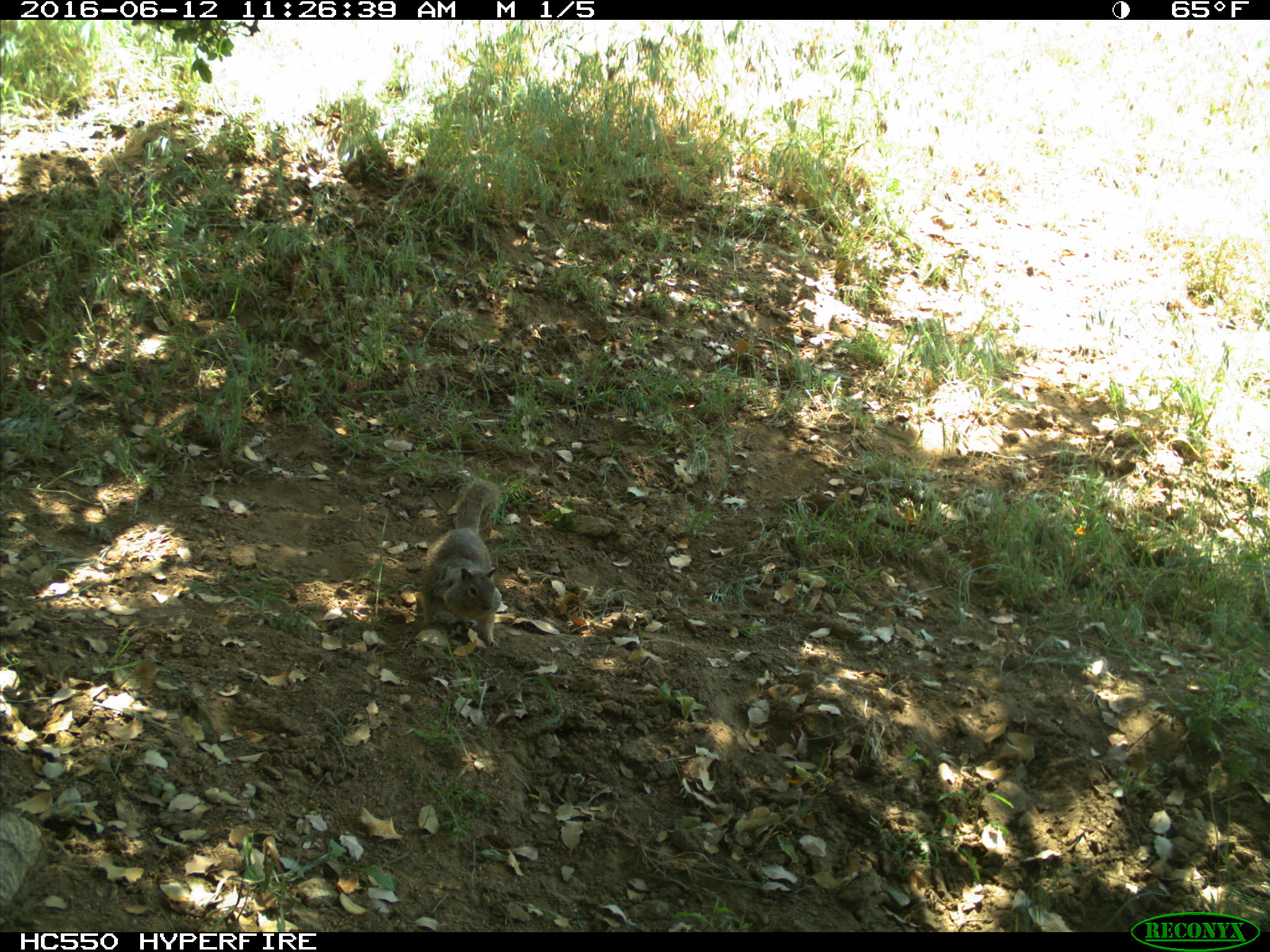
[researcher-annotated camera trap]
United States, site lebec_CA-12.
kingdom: Animalia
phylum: Chordata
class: Mammalia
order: Rodentia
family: Sciuridae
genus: Otospermophilus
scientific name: Otospermophilus beecheyi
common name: california ground squirrel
Otospermophilus beecheyi (california ground squirrel).